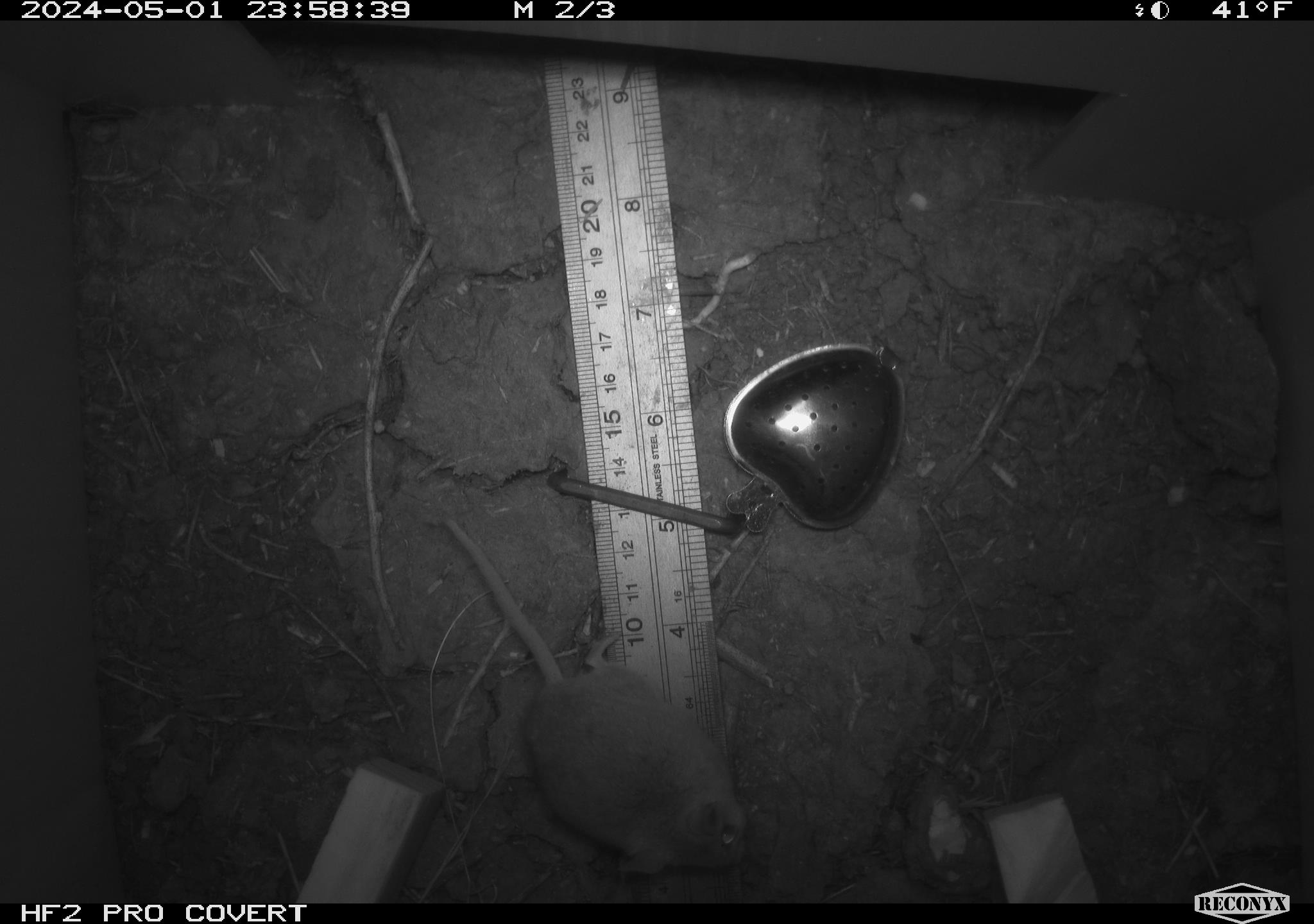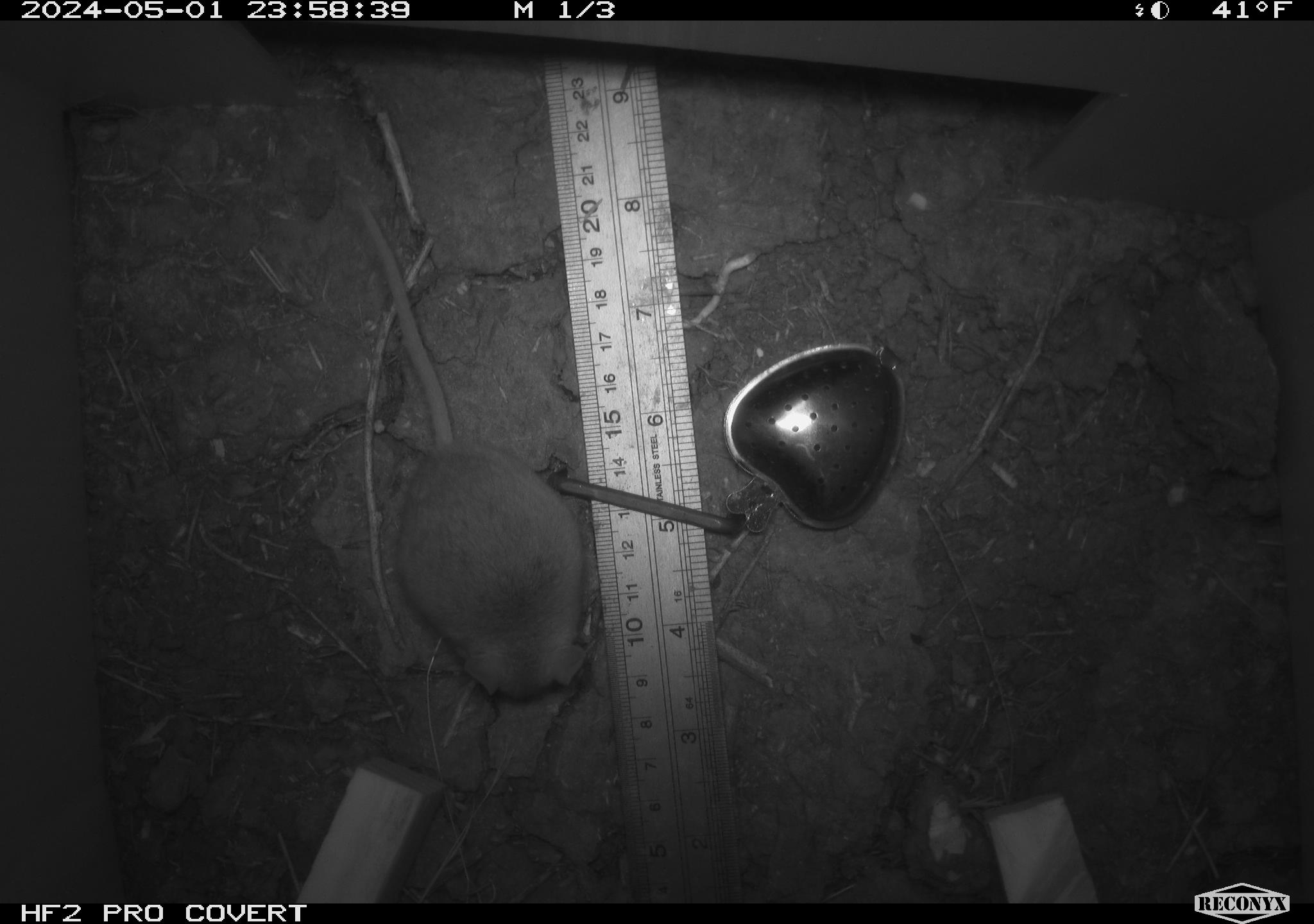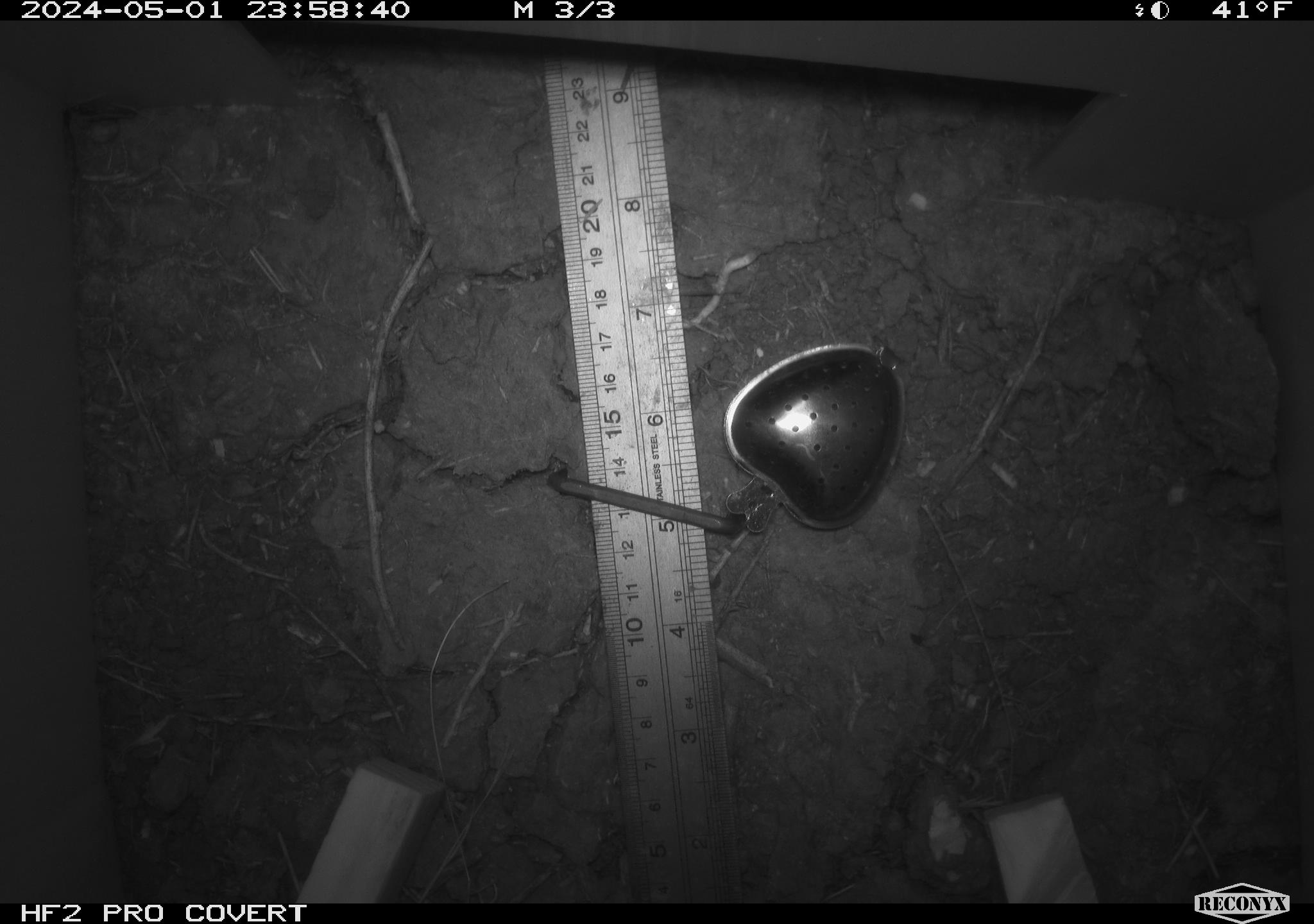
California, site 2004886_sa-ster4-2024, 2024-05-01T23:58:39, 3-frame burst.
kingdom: Animalia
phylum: Chordata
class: Mammalia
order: Rodentia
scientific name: Rodentia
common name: mouse species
Mouse species (Rodentia).